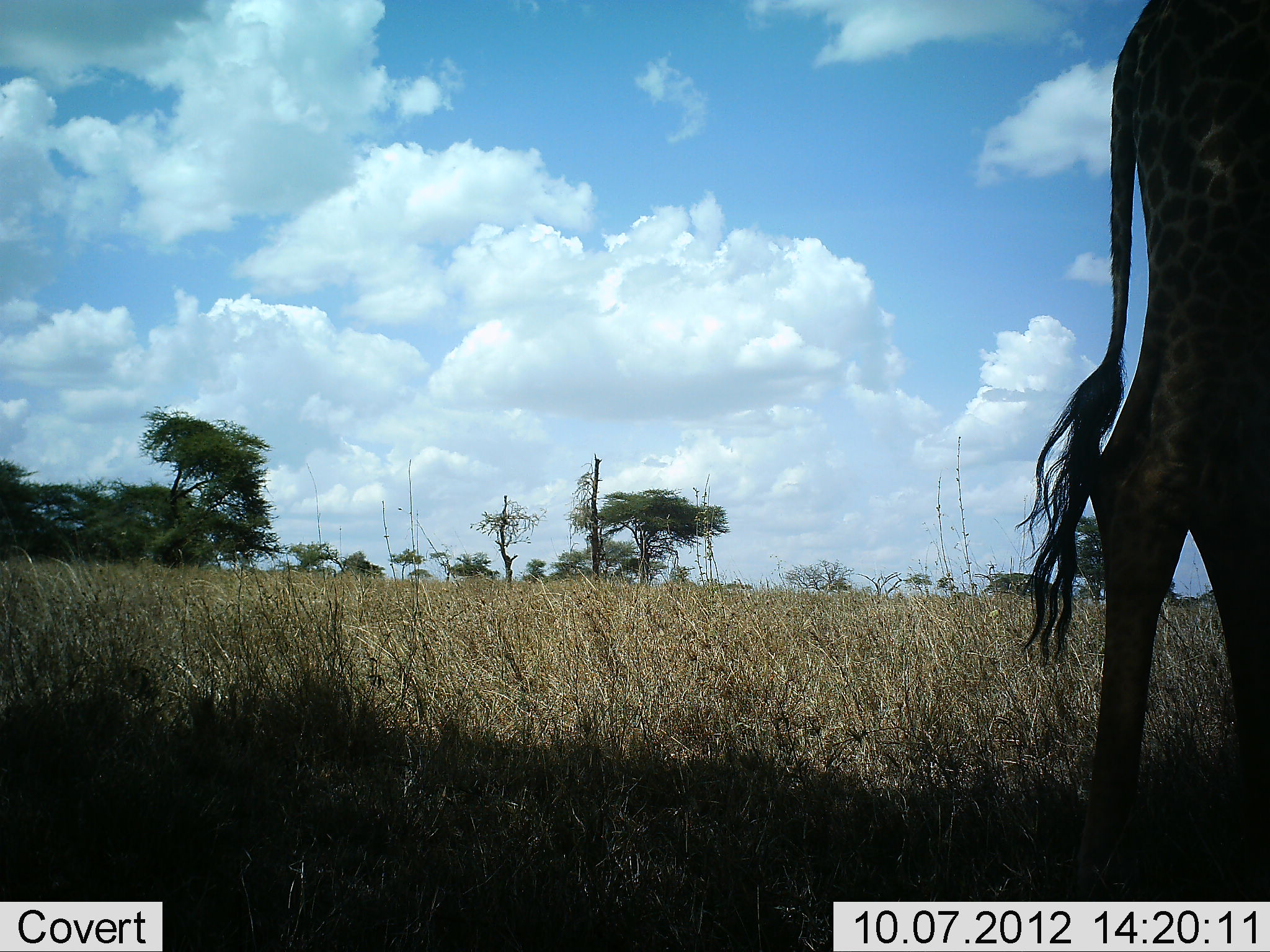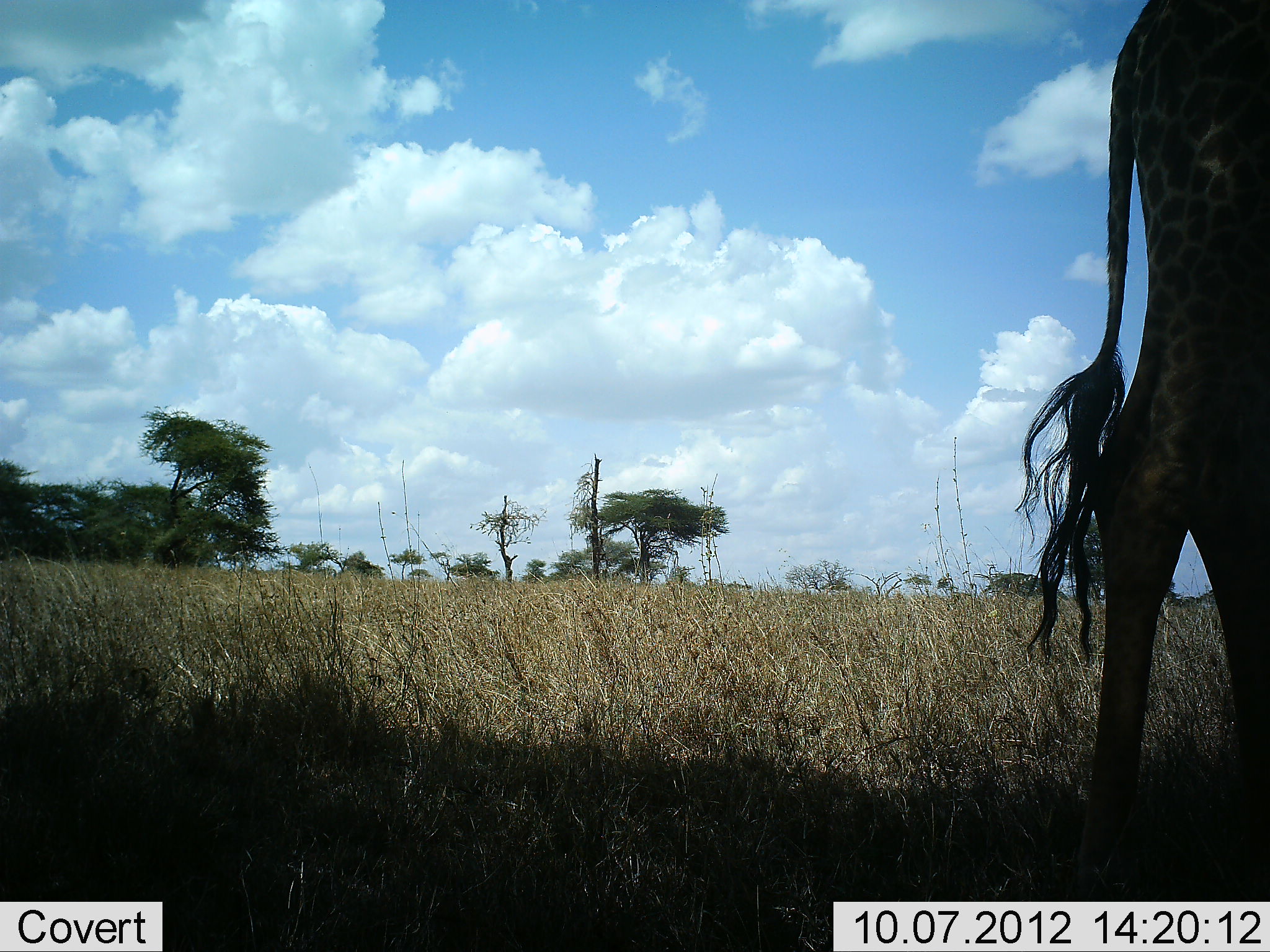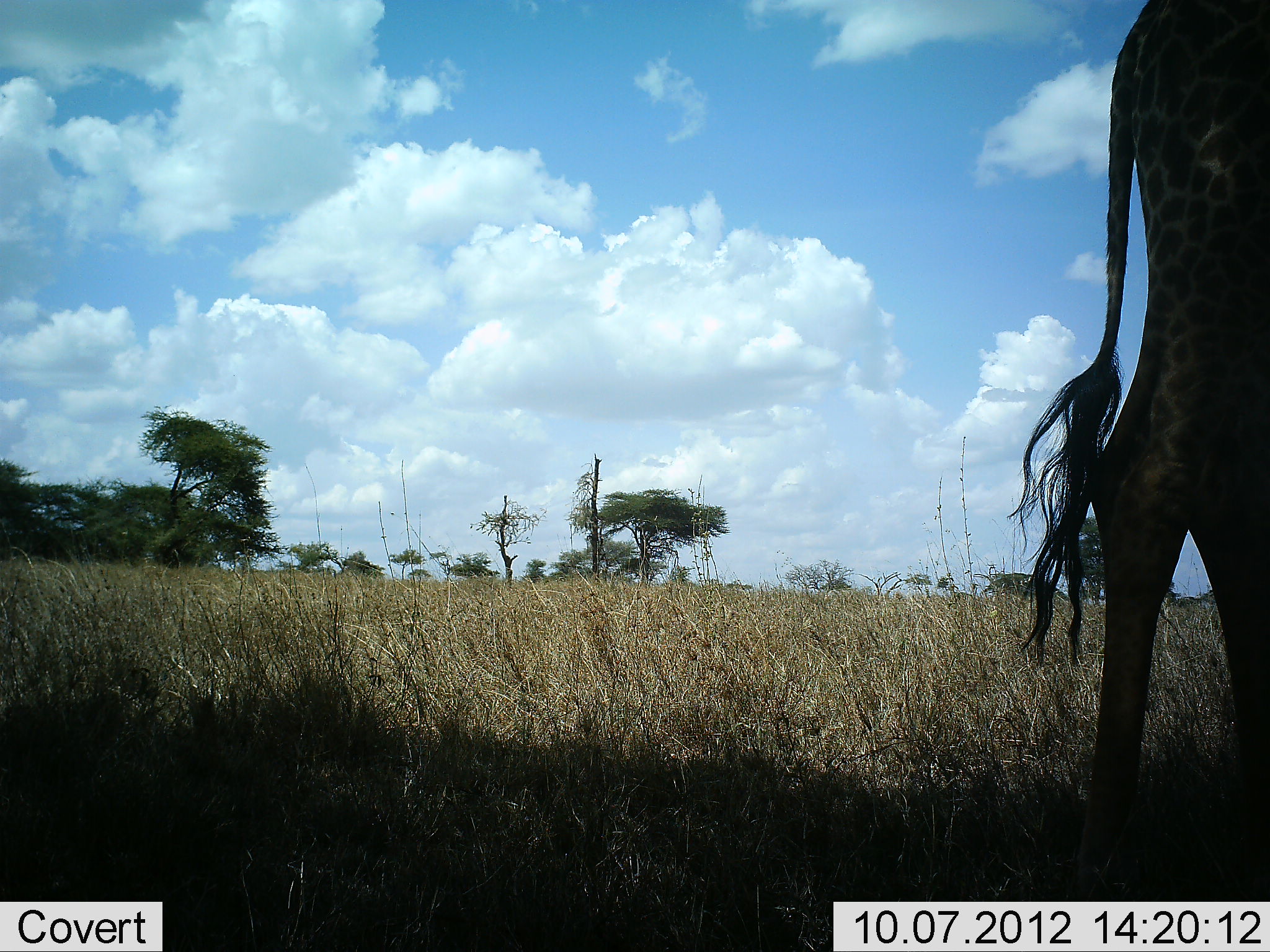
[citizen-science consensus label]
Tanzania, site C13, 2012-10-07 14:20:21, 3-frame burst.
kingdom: Animalia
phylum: Chordata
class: Mammalia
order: Artiodactyla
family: Giraffidae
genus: Giraffa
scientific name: Giraffa camelopardalis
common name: giraffe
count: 1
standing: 100%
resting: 0%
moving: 0%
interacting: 0%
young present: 0%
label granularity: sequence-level